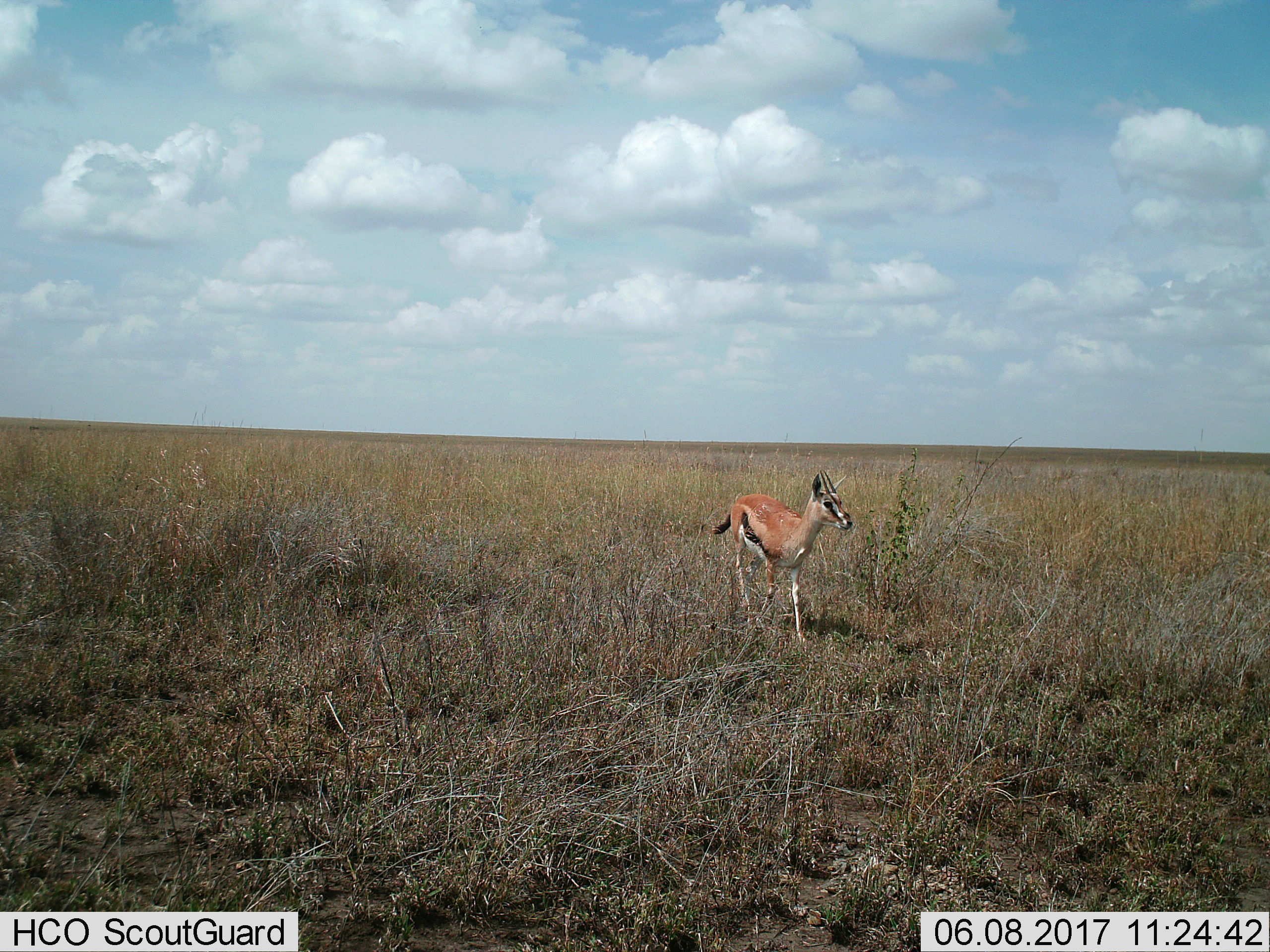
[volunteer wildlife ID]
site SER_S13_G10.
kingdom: Animalia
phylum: Chordata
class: Mammalia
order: Artiodactyla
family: Bovidae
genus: Eudorcas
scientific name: Eudorcas thomsonii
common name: thomson's gazelle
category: gazellethomsons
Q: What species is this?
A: Gazellethomsons (thomson's gazelle) (Eudorcas thomsonii).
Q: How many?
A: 1.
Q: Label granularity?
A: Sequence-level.